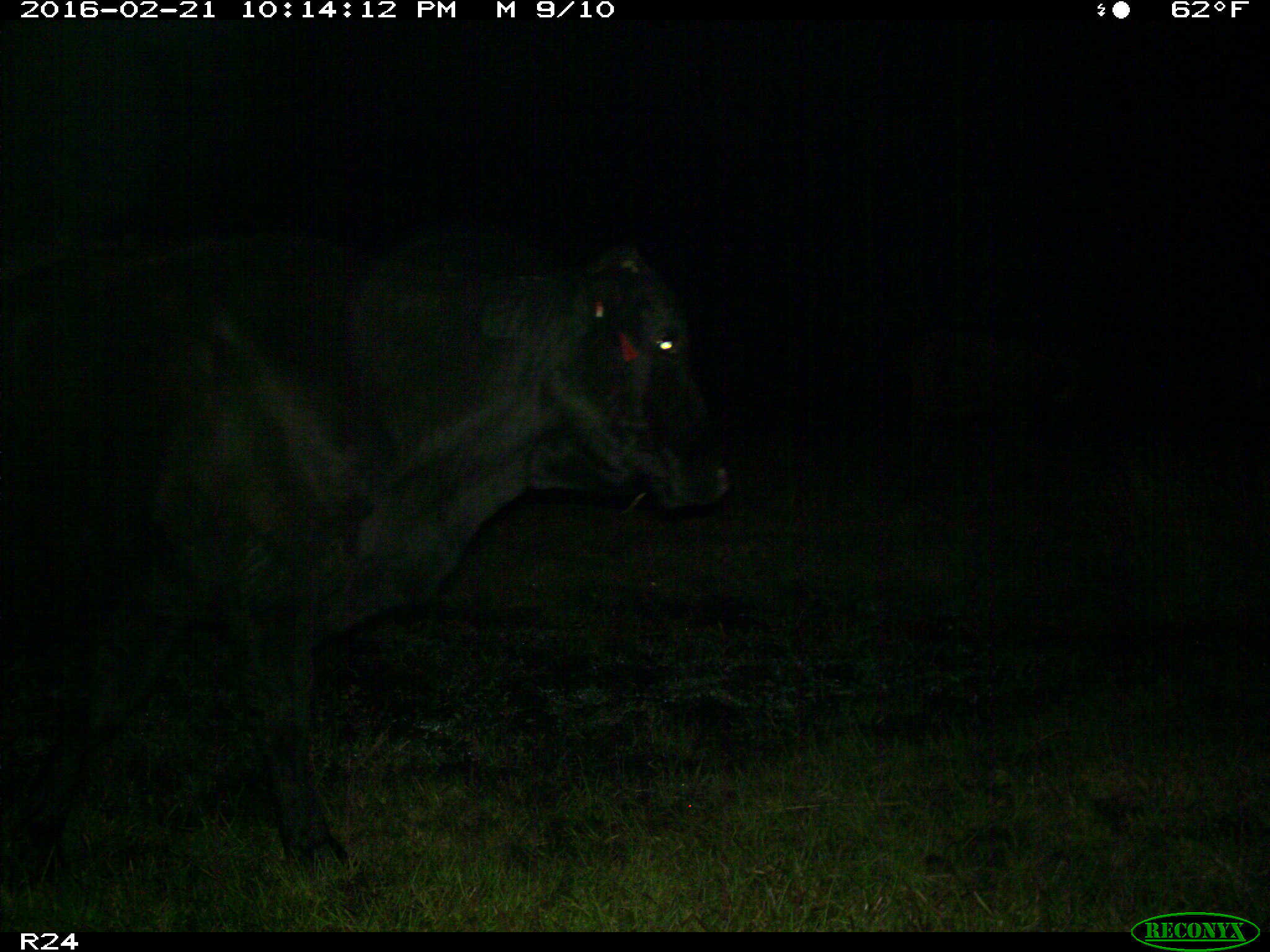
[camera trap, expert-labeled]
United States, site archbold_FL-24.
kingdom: Animalia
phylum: Chordata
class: Mammalia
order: Artiodactyla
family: Bovidae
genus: Bos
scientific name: Bos taurus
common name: domestic cow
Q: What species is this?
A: Bos taurus (domestic cow).